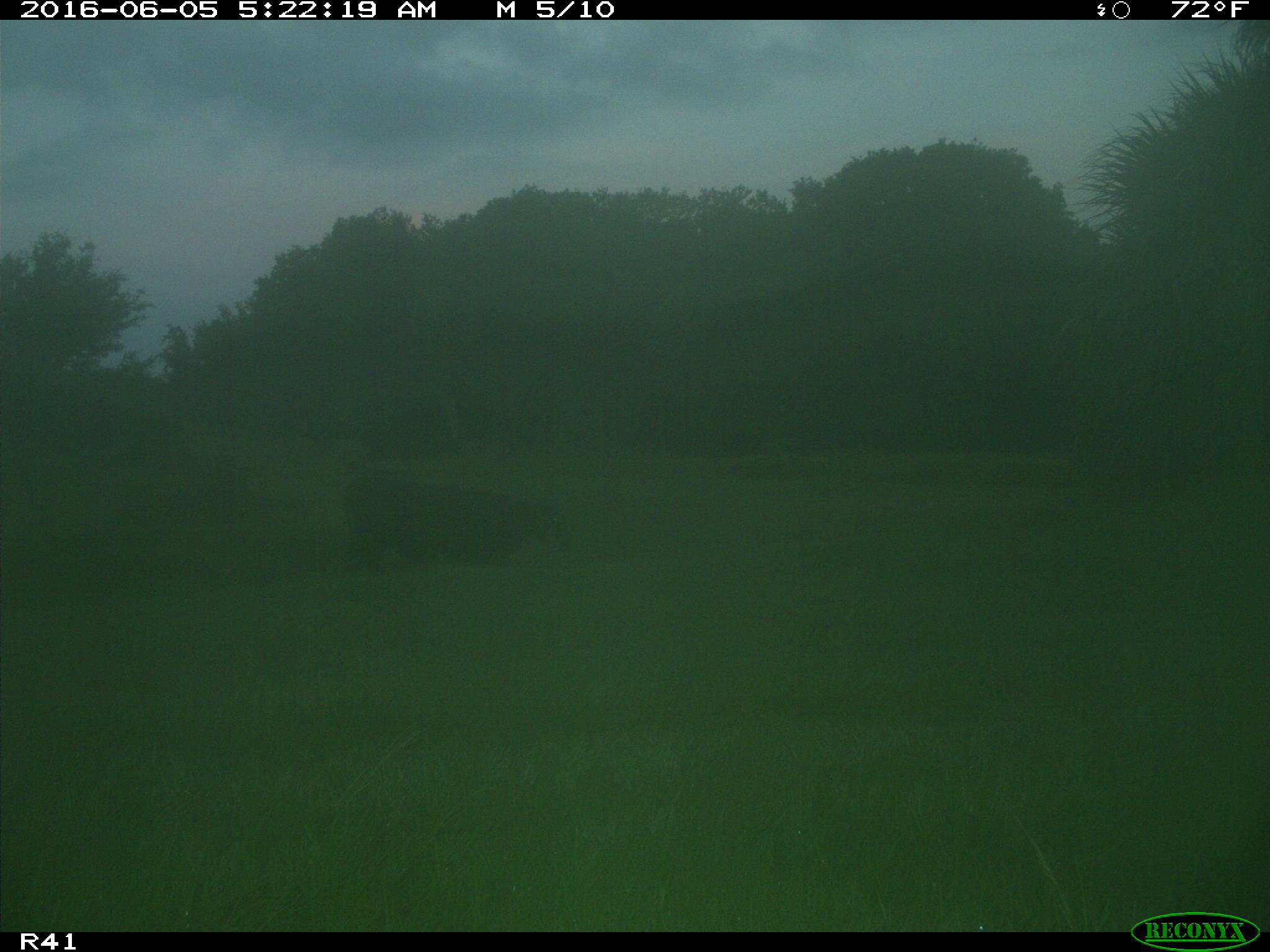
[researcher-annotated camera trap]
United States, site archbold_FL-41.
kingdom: Animalia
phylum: Chordata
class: Mammalia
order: Artiodactyla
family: Bovidae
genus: Bos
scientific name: Bos taurus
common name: domestic cow